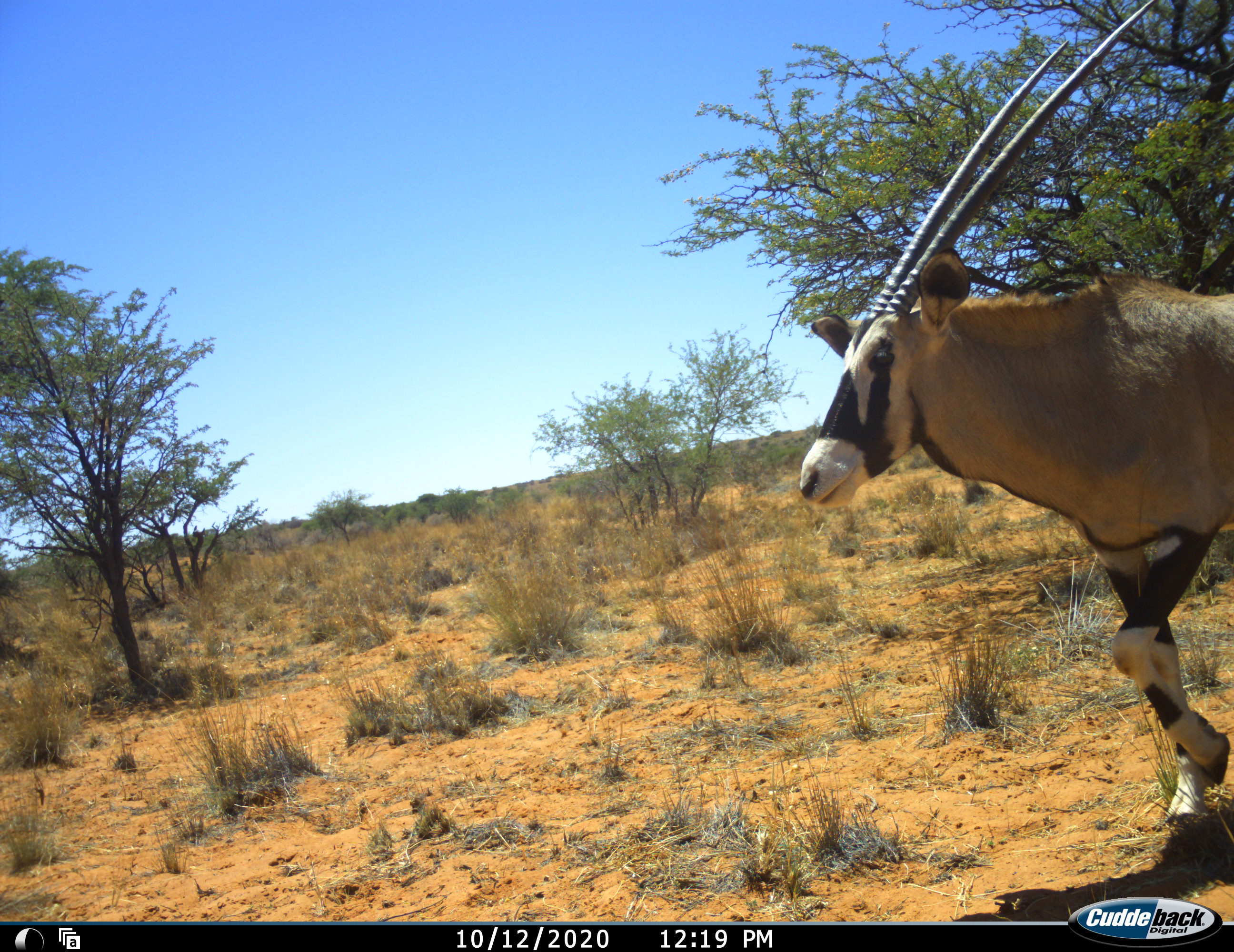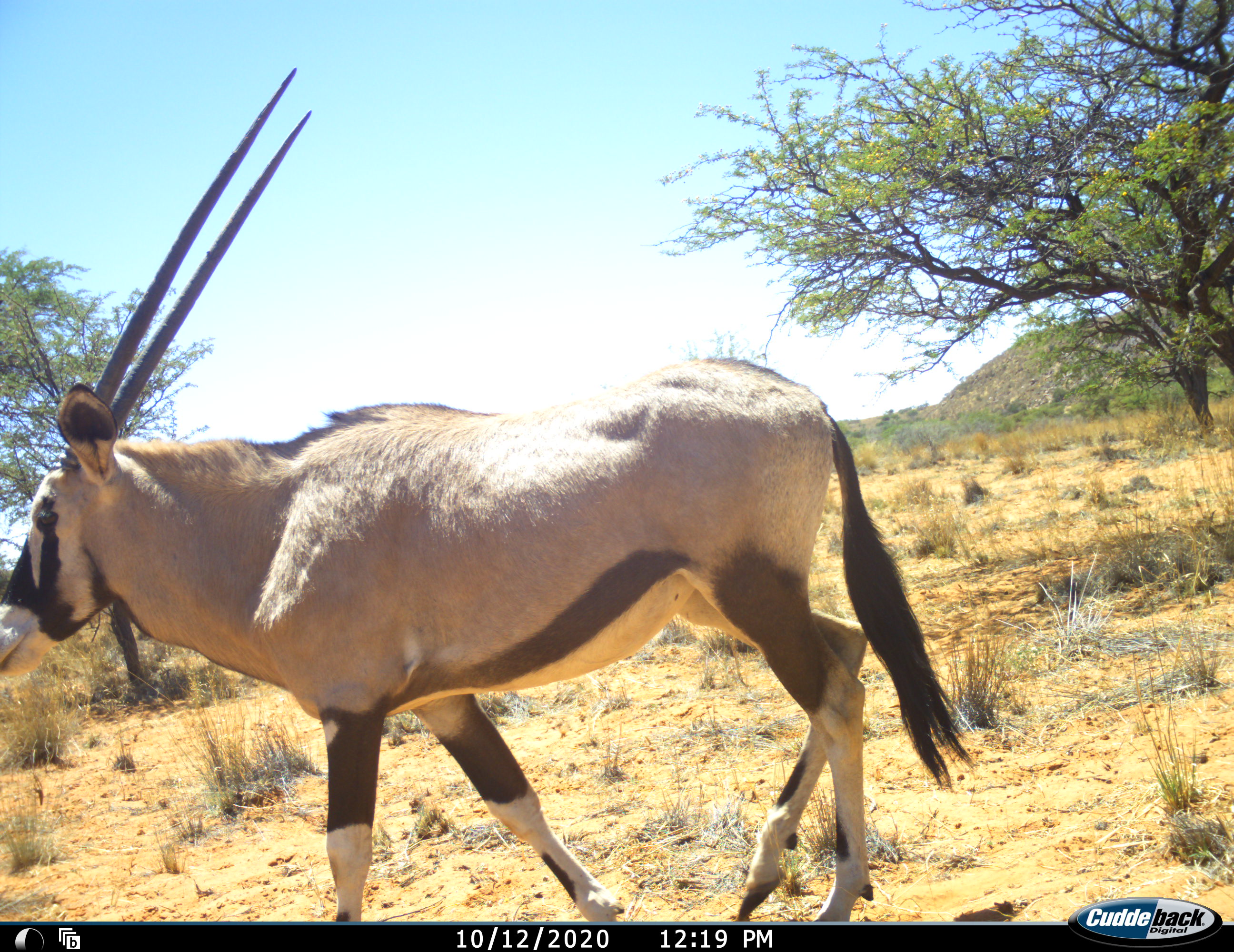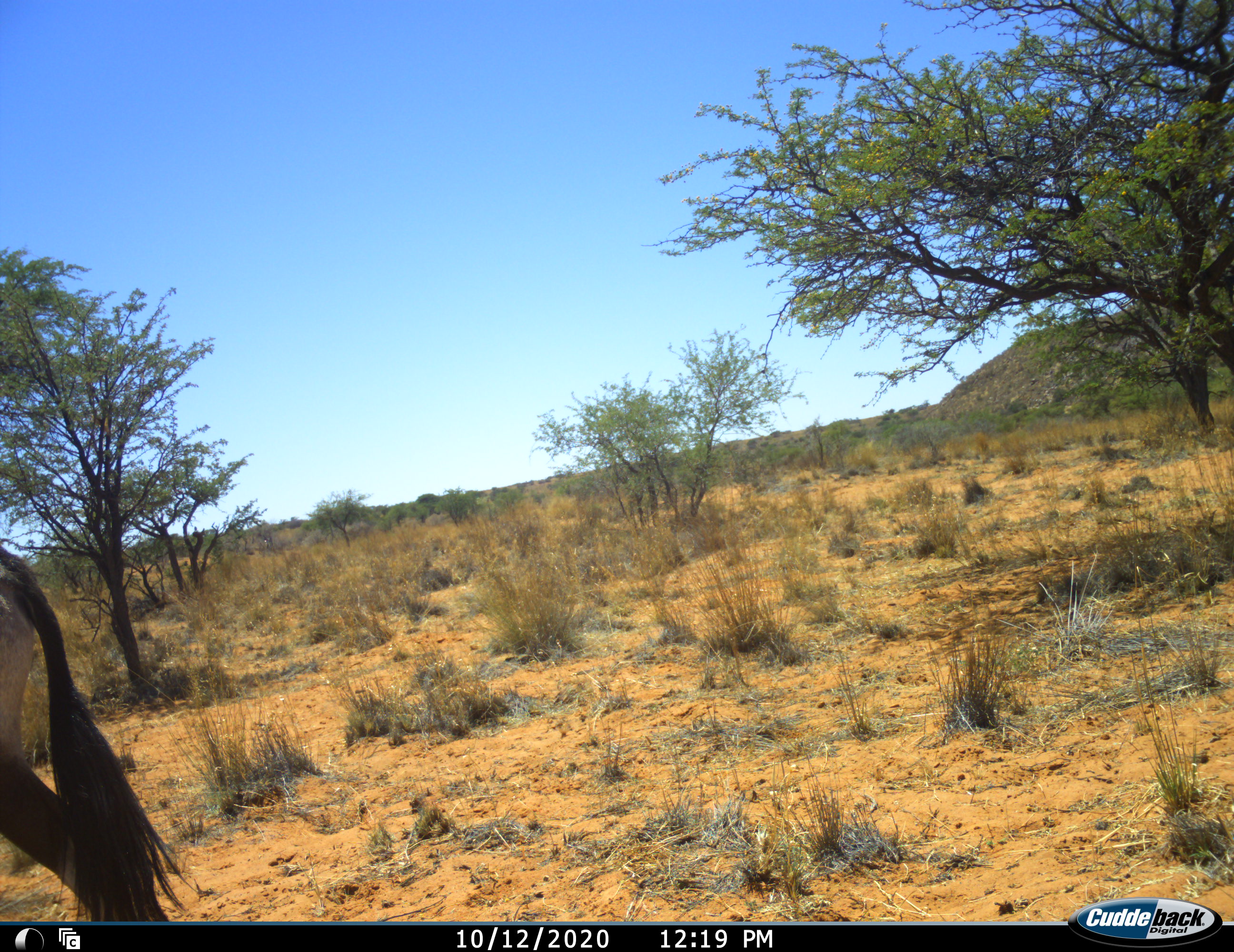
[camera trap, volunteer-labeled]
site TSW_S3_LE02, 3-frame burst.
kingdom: Animalia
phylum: Chordata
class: Mammalia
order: Artiodactyla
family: Bovidae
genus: Oryx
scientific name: Oryx gazella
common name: gemsbok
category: oryx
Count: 1.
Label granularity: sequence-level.